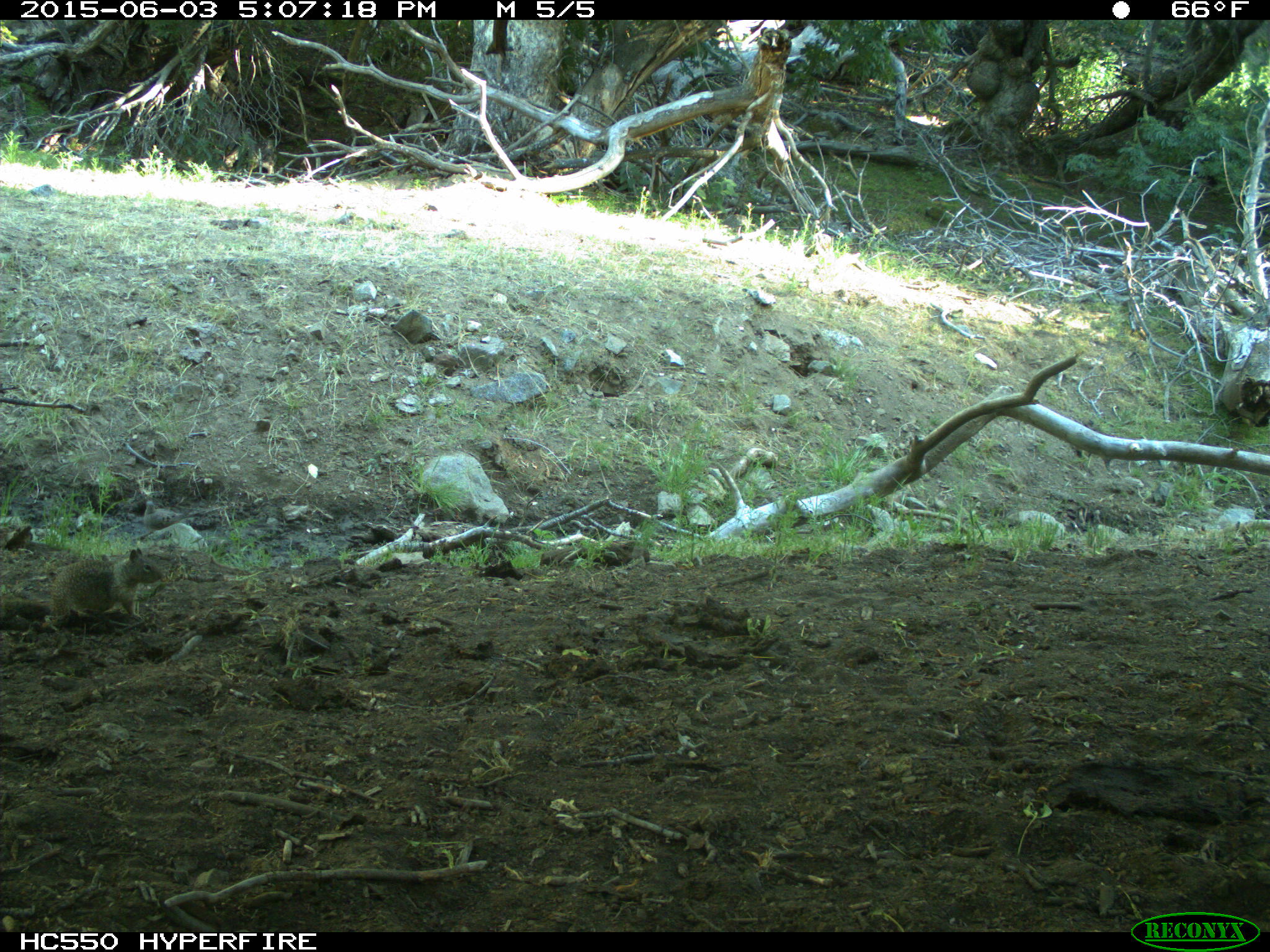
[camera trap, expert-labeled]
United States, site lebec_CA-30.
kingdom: Animalia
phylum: Chordata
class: Mammalia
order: Rodentia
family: Sciuridae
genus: Otospermophilus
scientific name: Otospermophilus beecheyi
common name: california ground squirrel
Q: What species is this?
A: Otospermophilus beecheyi (california ground squirrel).